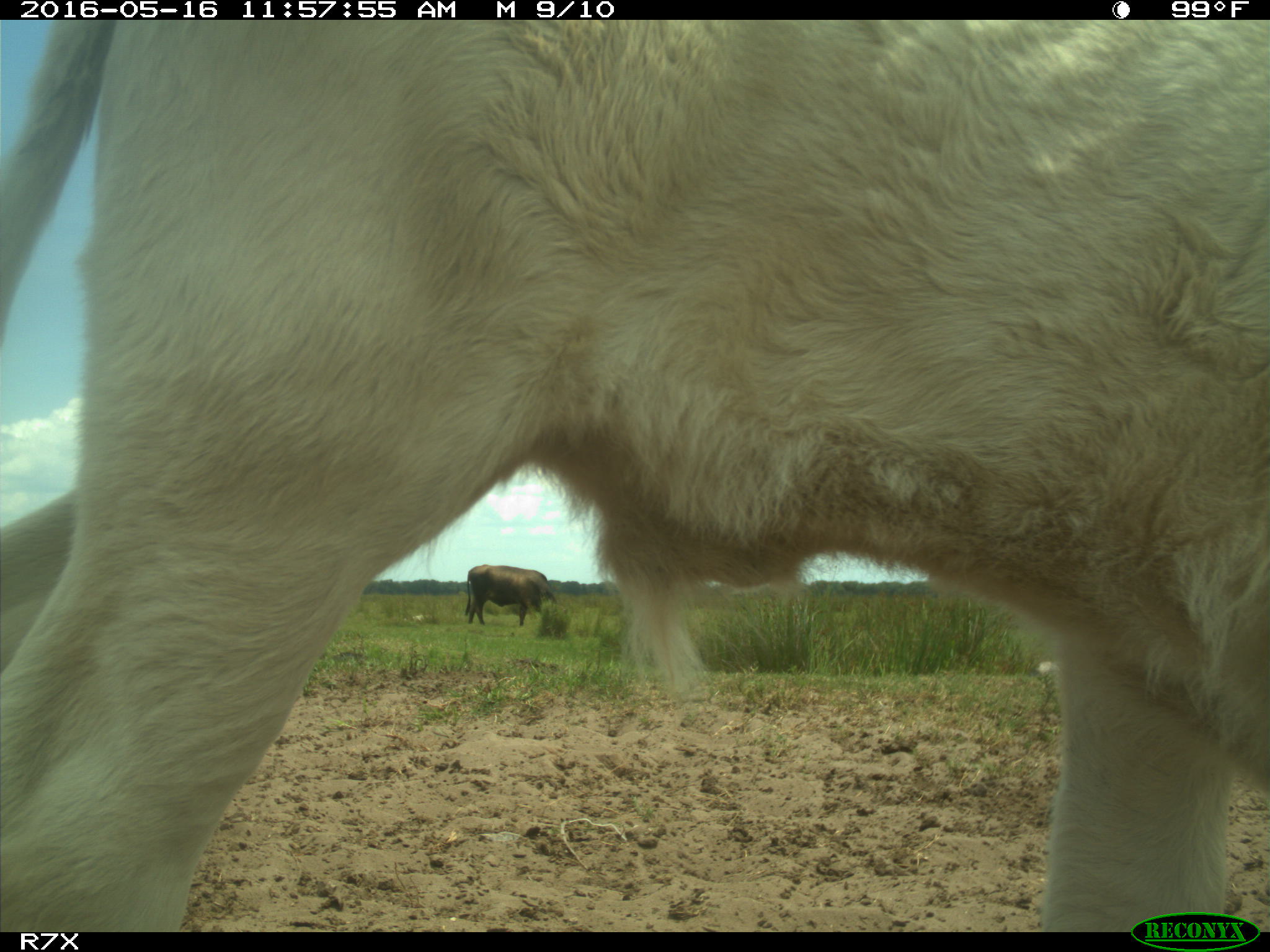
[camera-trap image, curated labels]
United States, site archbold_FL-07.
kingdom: Animalia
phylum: Chordata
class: Mammalia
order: Artiodactyla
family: Bovidae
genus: Bos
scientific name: Bos taurus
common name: domestic cow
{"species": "Bos taurus (domestic cow)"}